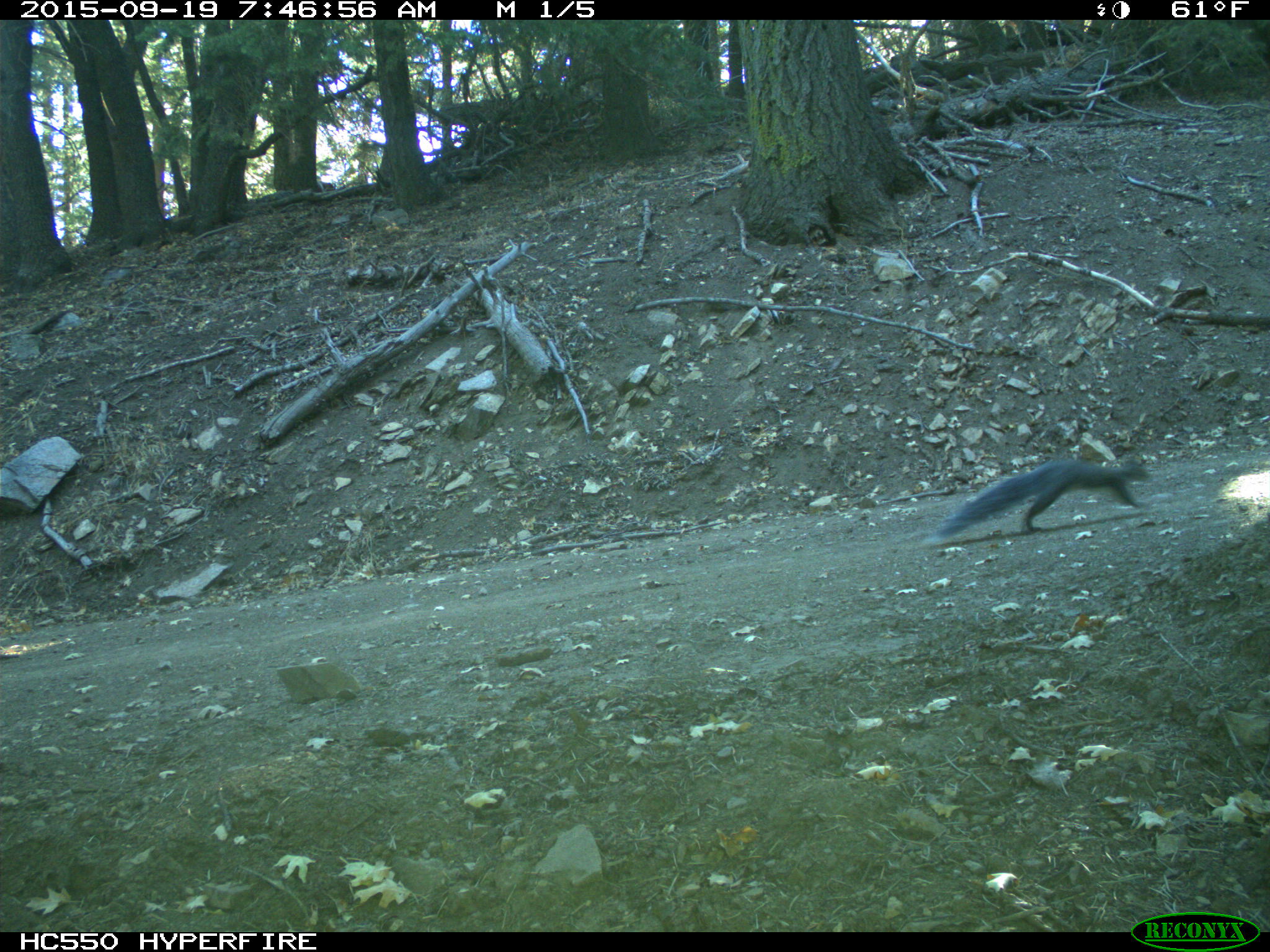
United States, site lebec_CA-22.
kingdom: Animalia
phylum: Chordata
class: Mammalia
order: Rodentia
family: Sciuridae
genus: Sciurus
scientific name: Sciurus carolinensis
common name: eastern gray squirrel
Sciurus carolinensis (eastern gray squirrel).